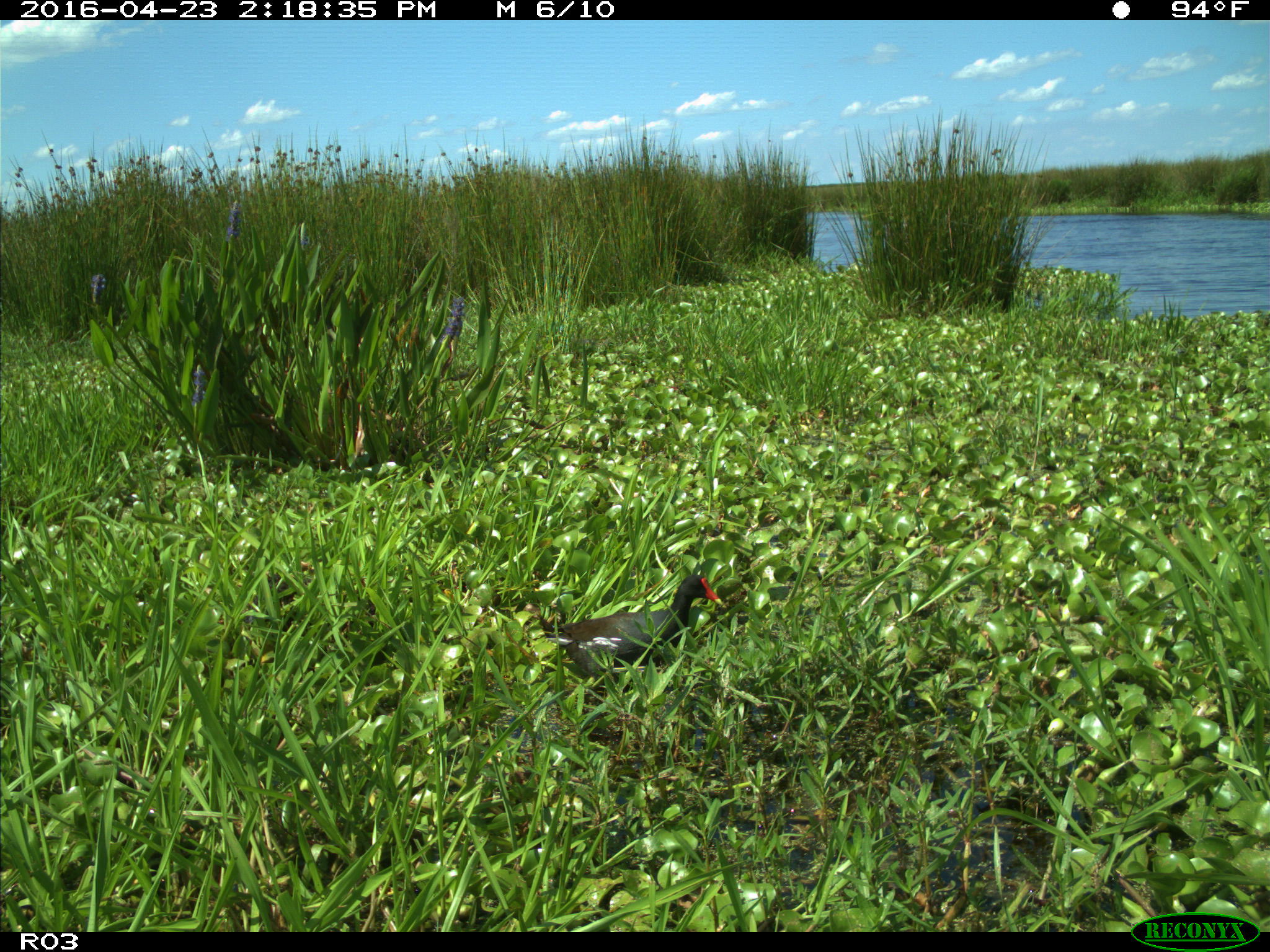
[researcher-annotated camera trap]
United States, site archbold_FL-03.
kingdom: Animalia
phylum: Chordata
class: Aves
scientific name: Aves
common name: birds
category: unidentified bird